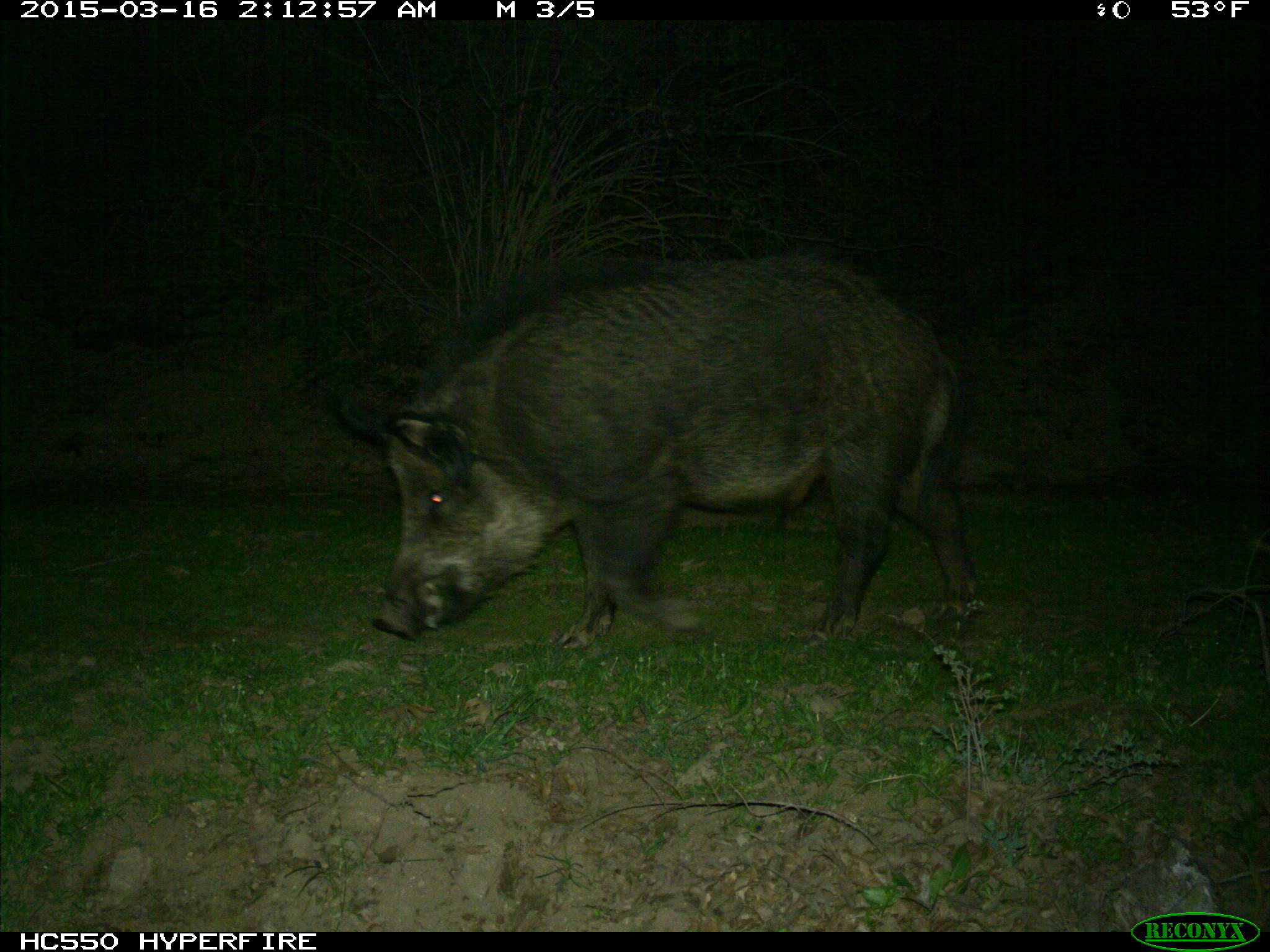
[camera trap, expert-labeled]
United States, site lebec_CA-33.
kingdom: Animalia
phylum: Chordata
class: Mammalia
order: Artiodactyla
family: Suidae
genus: Sus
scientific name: Sus scrofa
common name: wild boar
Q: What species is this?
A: Sus scrofa (wild boar).